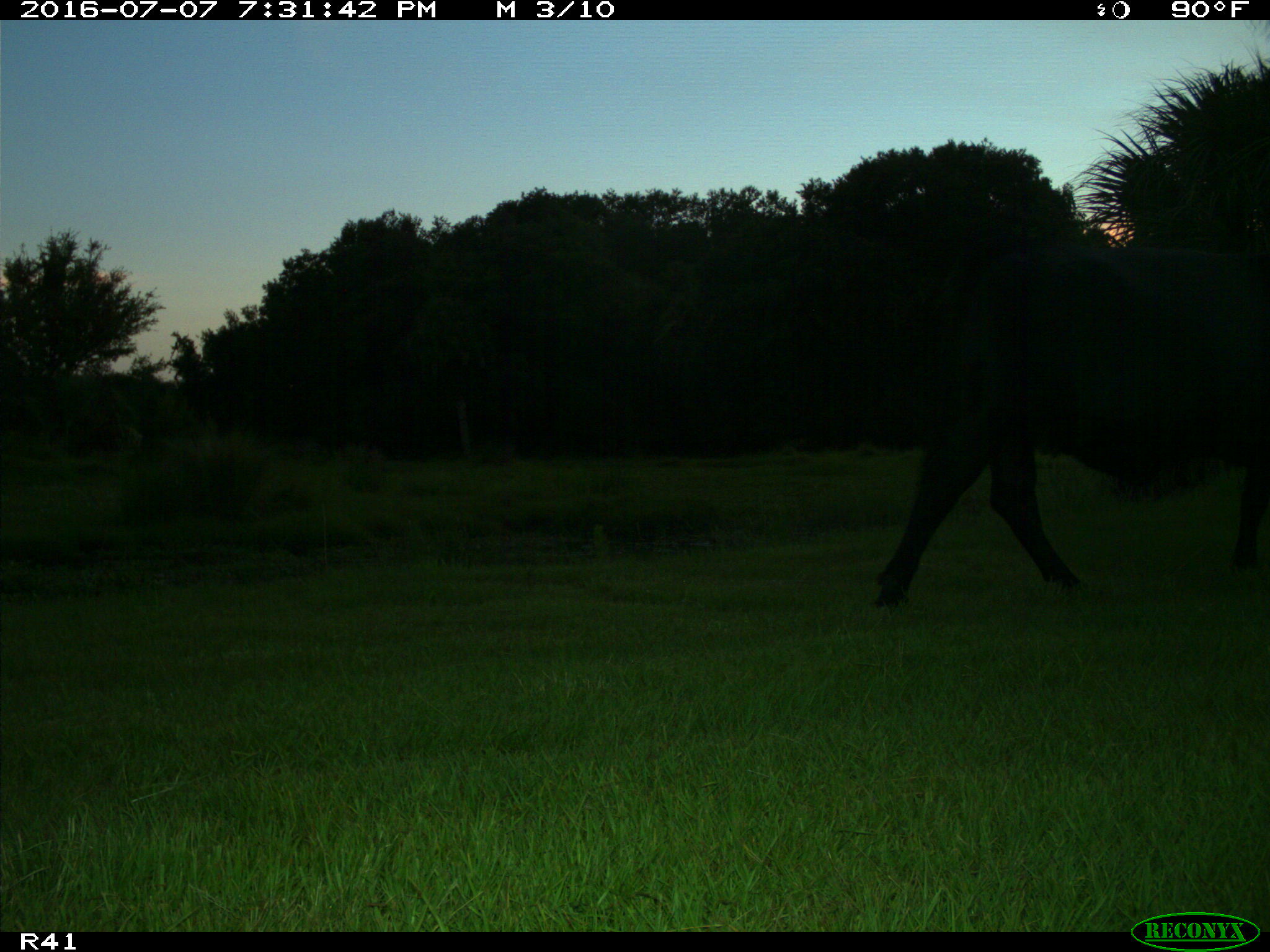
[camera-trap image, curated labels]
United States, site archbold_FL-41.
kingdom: Animalia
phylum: Chordata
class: Mammalia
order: Artiodactyla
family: Bovidae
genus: Bos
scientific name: Bos taurus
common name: domestic cow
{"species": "Bos taurus (domestic cow)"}